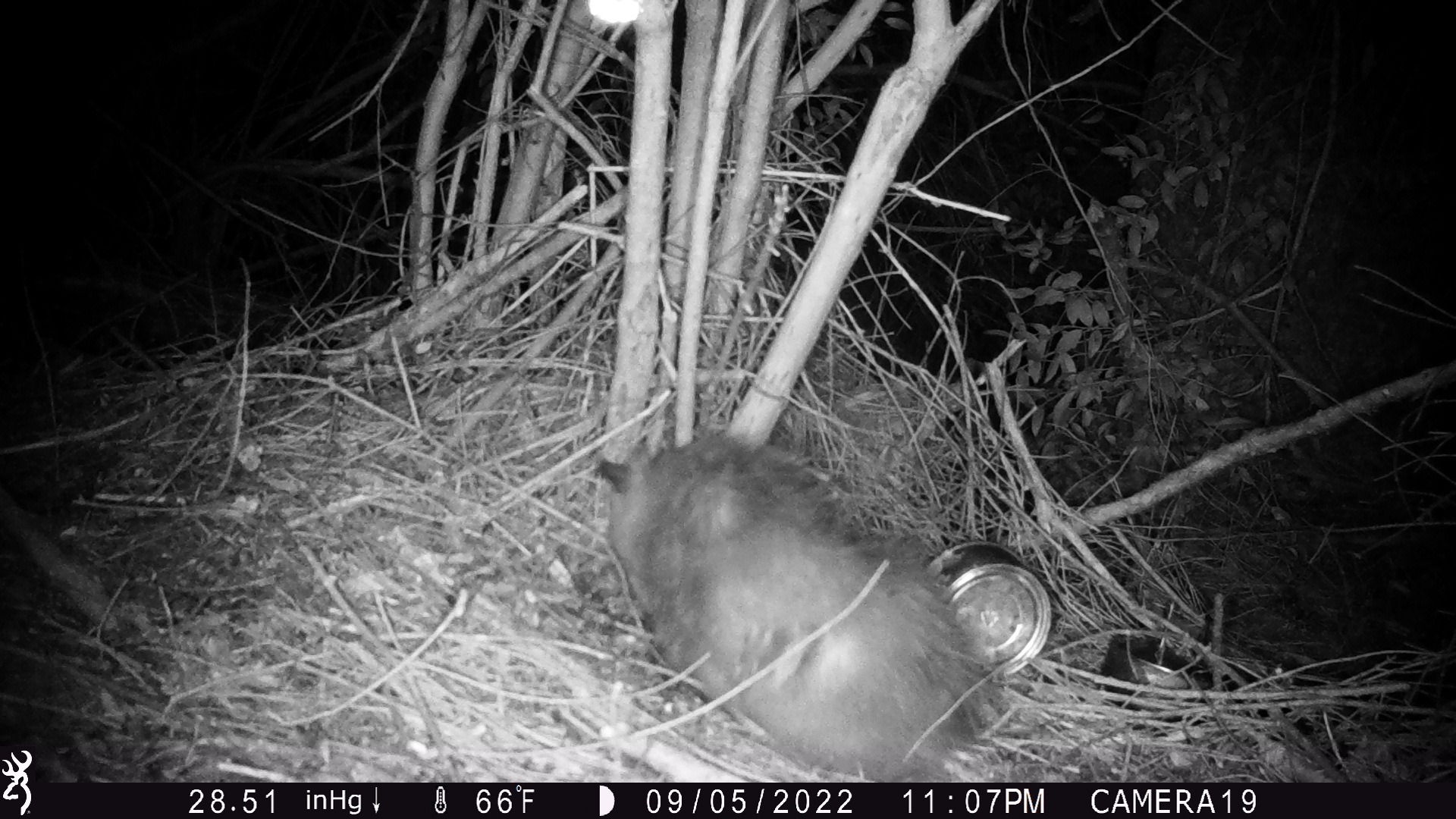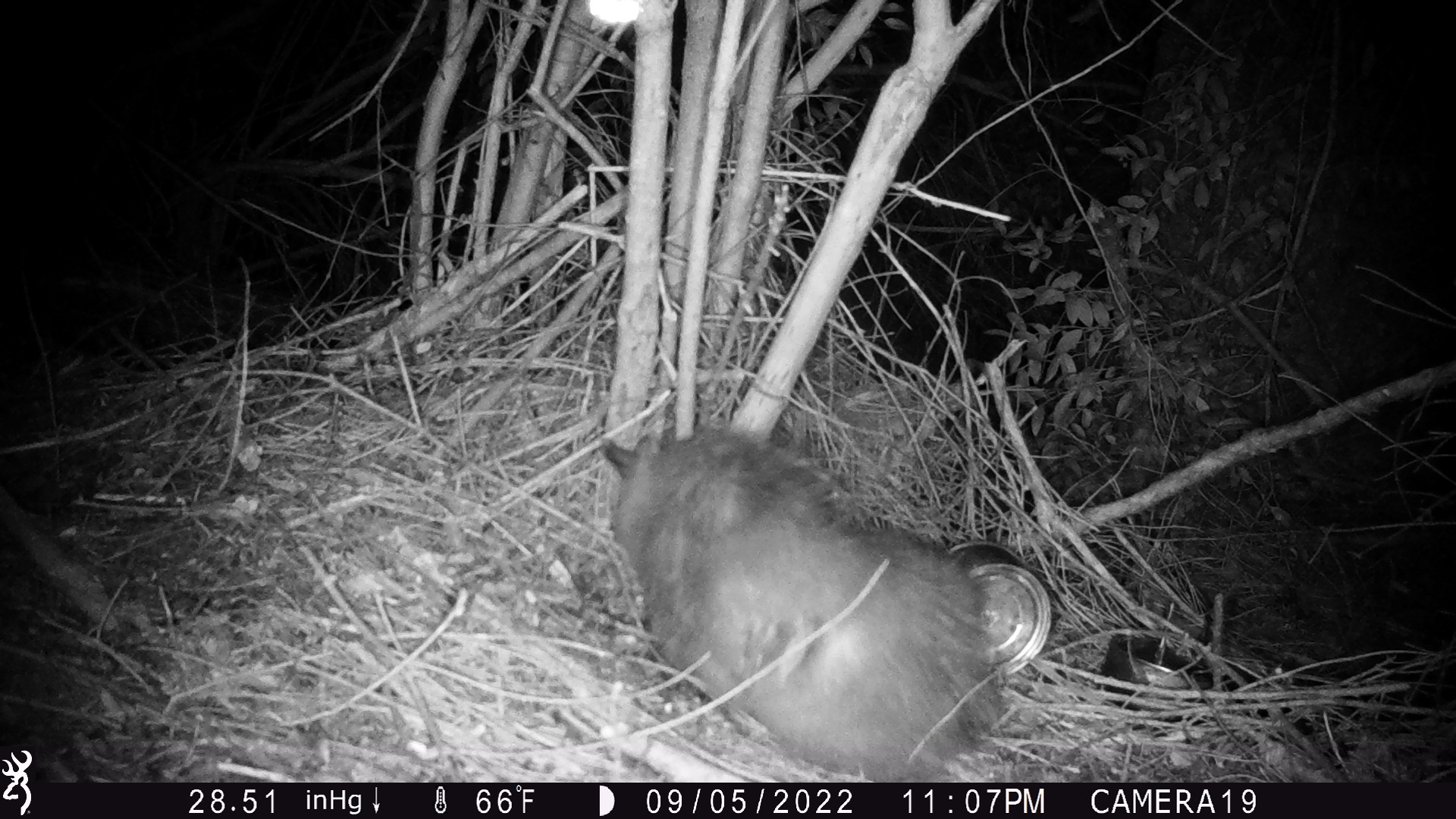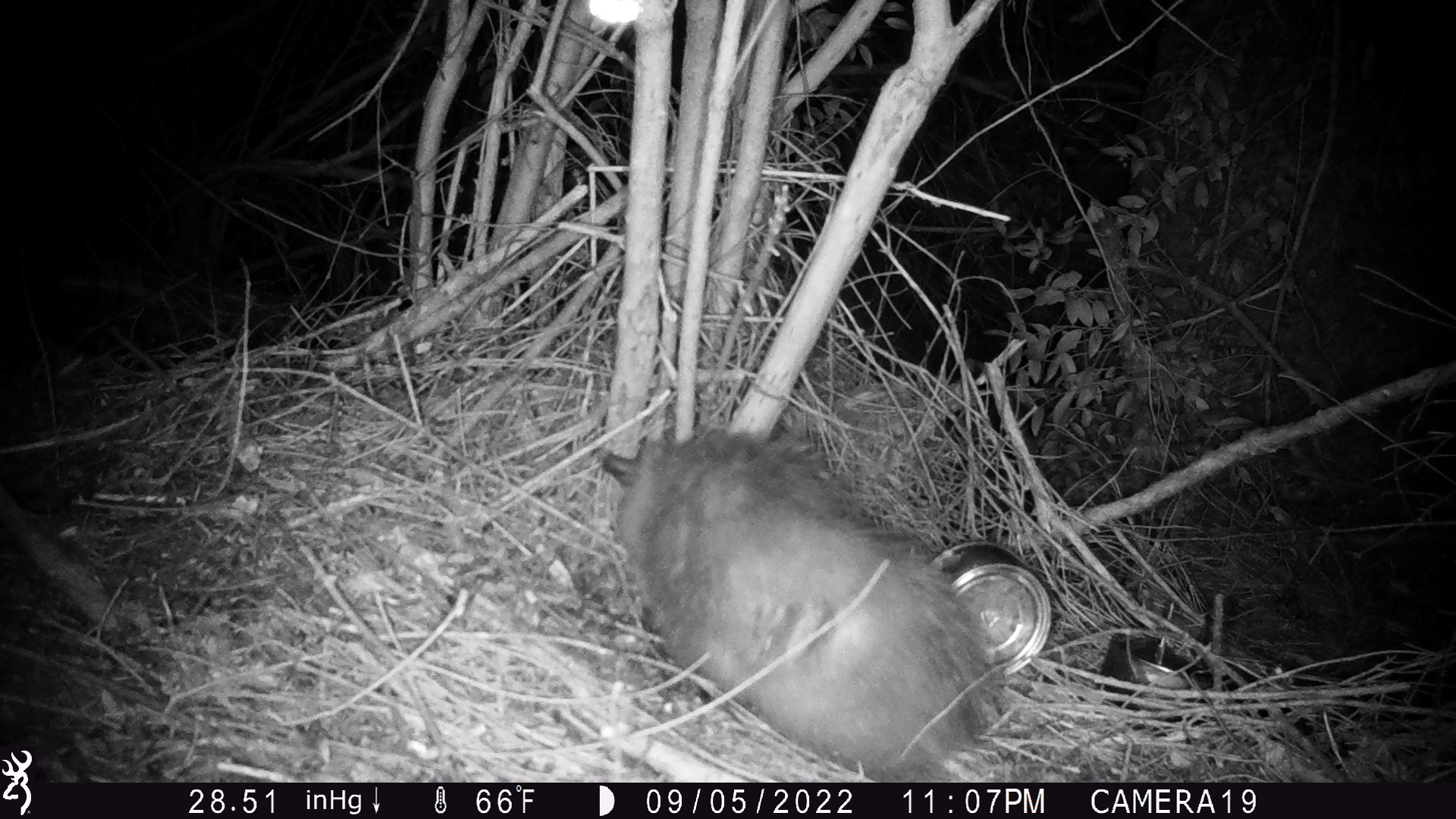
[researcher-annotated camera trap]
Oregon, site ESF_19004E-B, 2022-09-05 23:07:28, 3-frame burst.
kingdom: Animalia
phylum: Chordata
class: Mammalia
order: Didelphimorphia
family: Didelphidae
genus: Didelphis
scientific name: Didelphis virginiana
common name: virginia opossum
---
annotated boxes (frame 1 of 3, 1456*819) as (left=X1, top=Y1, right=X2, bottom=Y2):
virginia opossum: (left=583, top=421, right=1004, bottom=773)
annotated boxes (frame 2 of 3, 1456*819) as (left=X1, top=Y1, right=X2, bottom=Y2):
virginia opossum: (left=578, top=406, right=1007, bottom=747)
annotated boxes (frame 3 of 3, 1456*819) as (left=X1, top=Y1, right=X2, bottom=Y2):
virginia opossum: (left=574, top=403, right=1018, bottom=775)